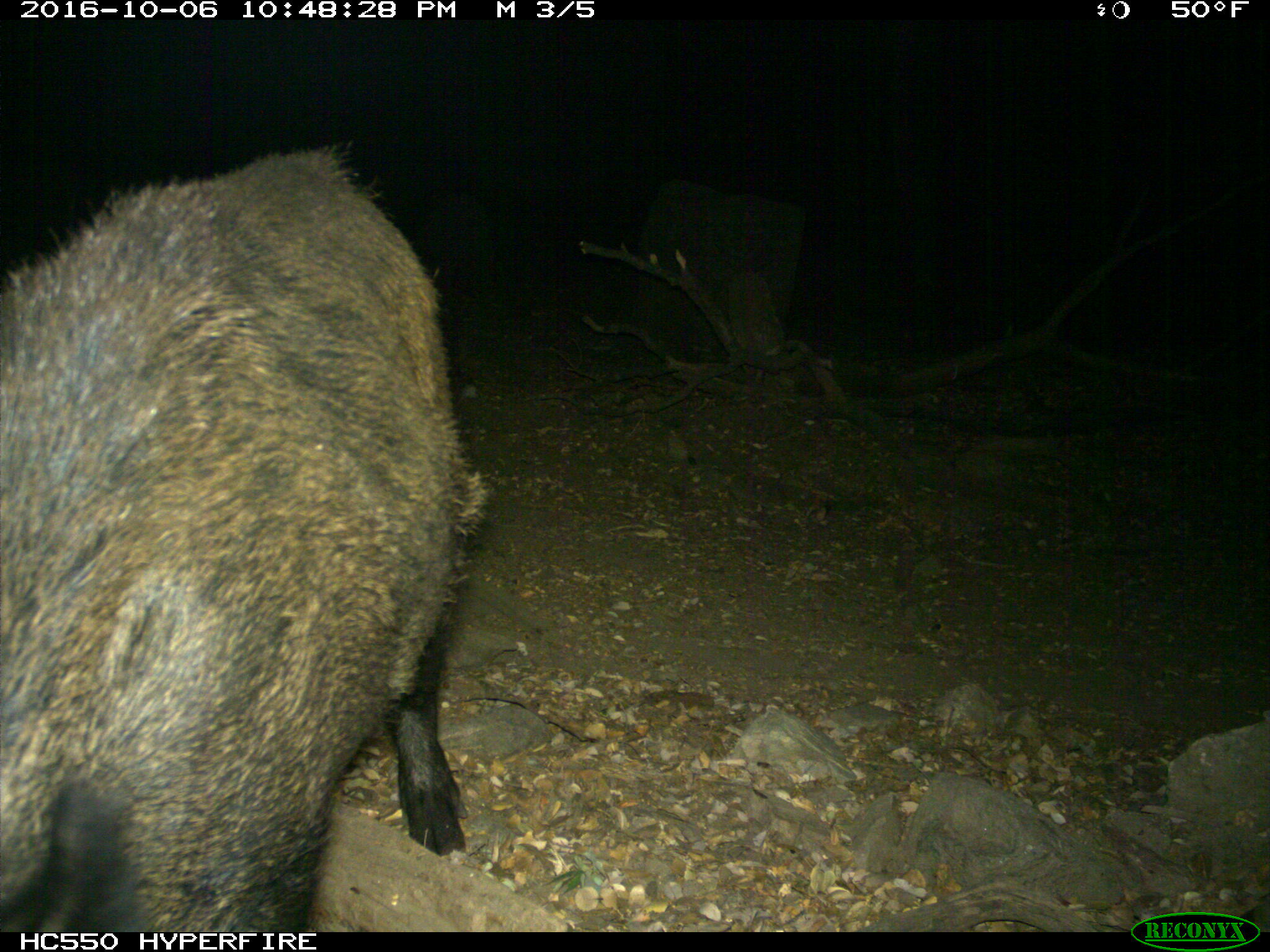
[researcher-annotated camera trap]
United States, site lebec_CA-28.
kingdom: Animalia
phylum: Chordata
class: Mammalia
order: Artiodactyla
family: Suidae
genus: Sus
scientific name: Sus scrofa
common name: wild boar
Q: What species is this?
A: Sus scrofa (wild boar).